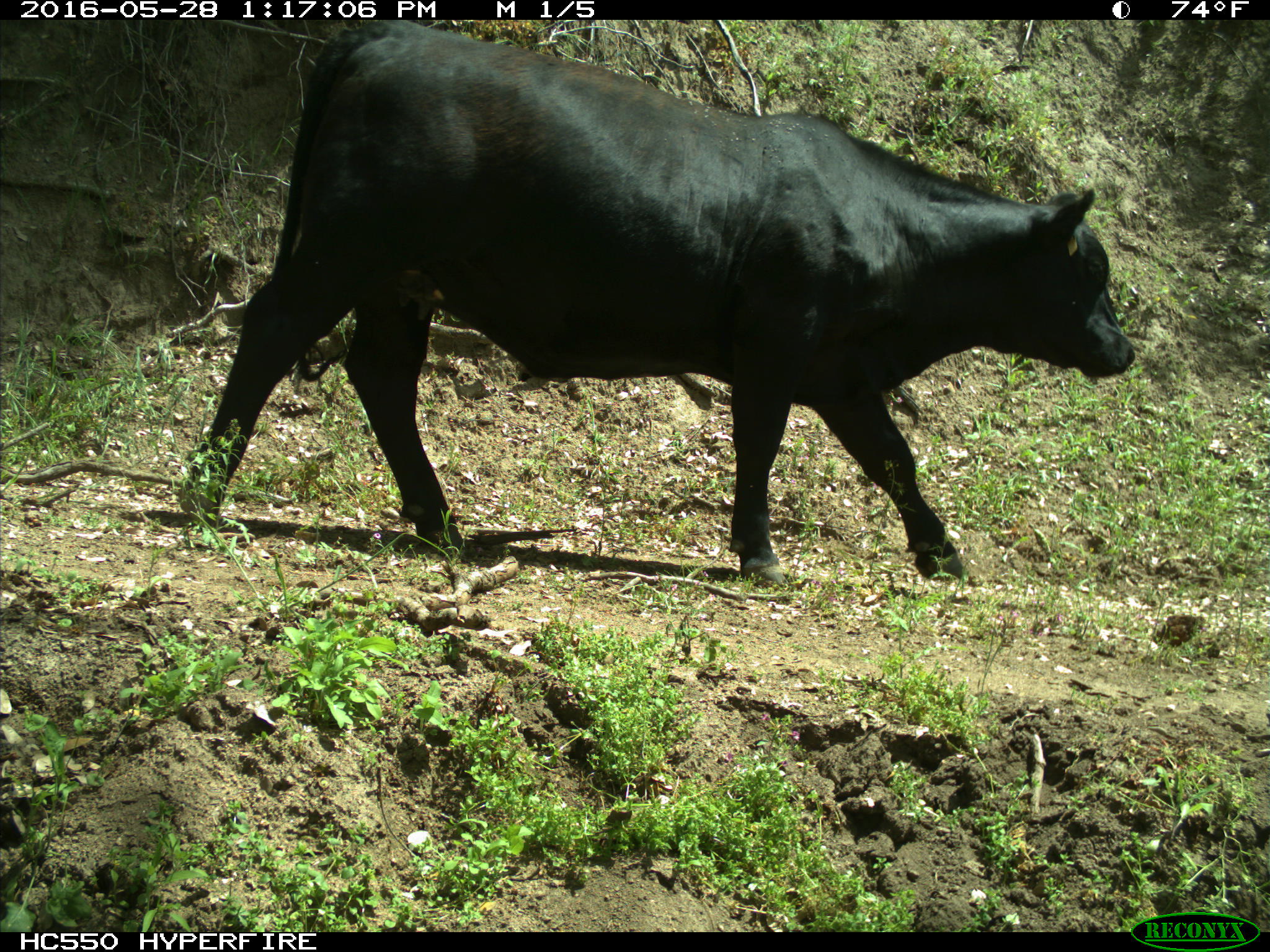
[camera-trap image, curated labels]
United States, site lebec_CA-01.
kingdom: Animalia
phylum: Chordata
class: Mammalia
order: Artiodactyla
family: Bovidae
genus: Bos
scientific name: Bos taurus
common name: domestic cow